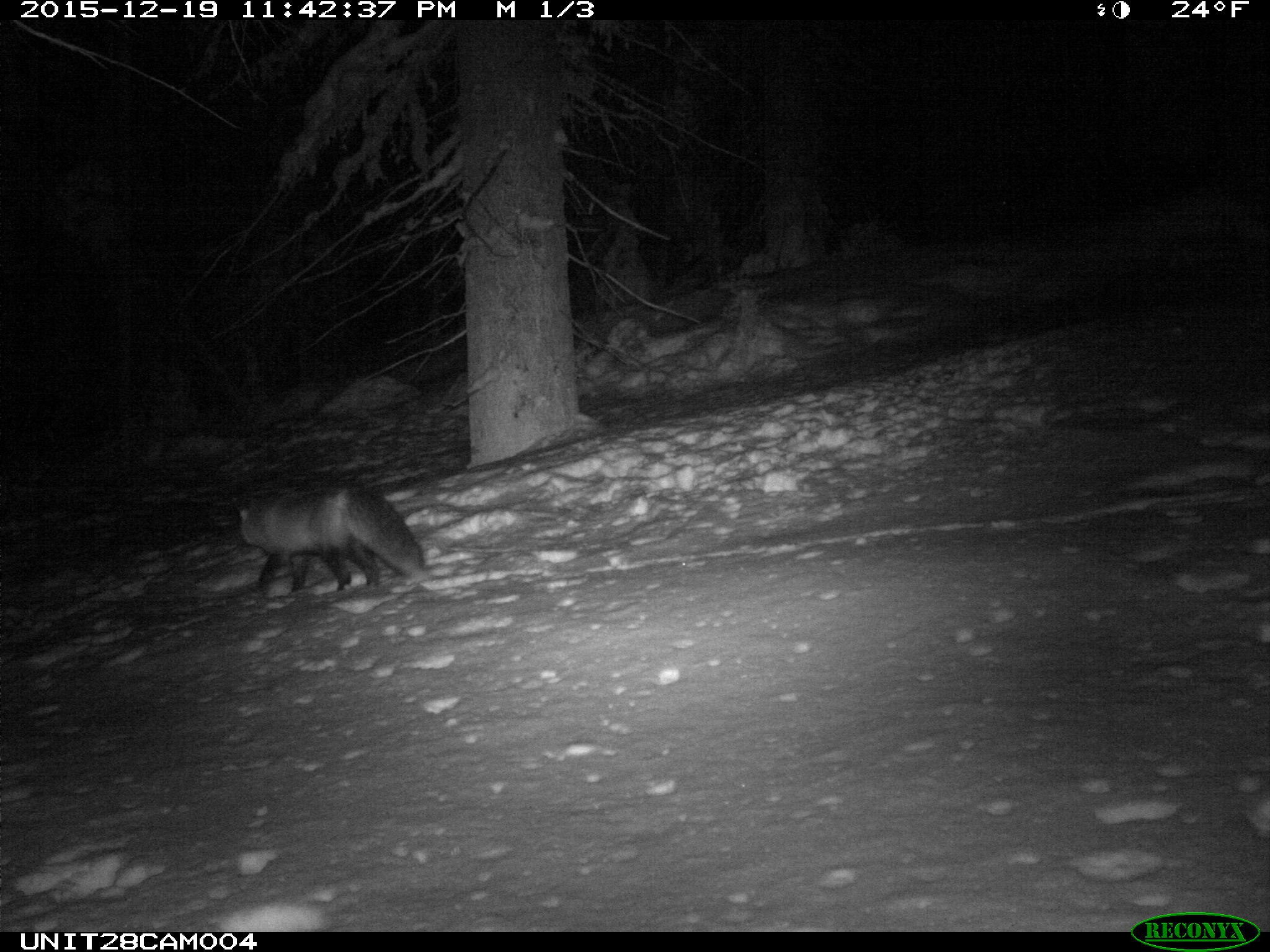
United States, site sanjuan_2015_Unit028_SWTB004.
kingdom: Animalia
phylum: Chordata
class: Mammalia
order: Carnivora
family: Canidae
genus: Vulpes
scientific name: Vulpes vulpes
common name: red fox